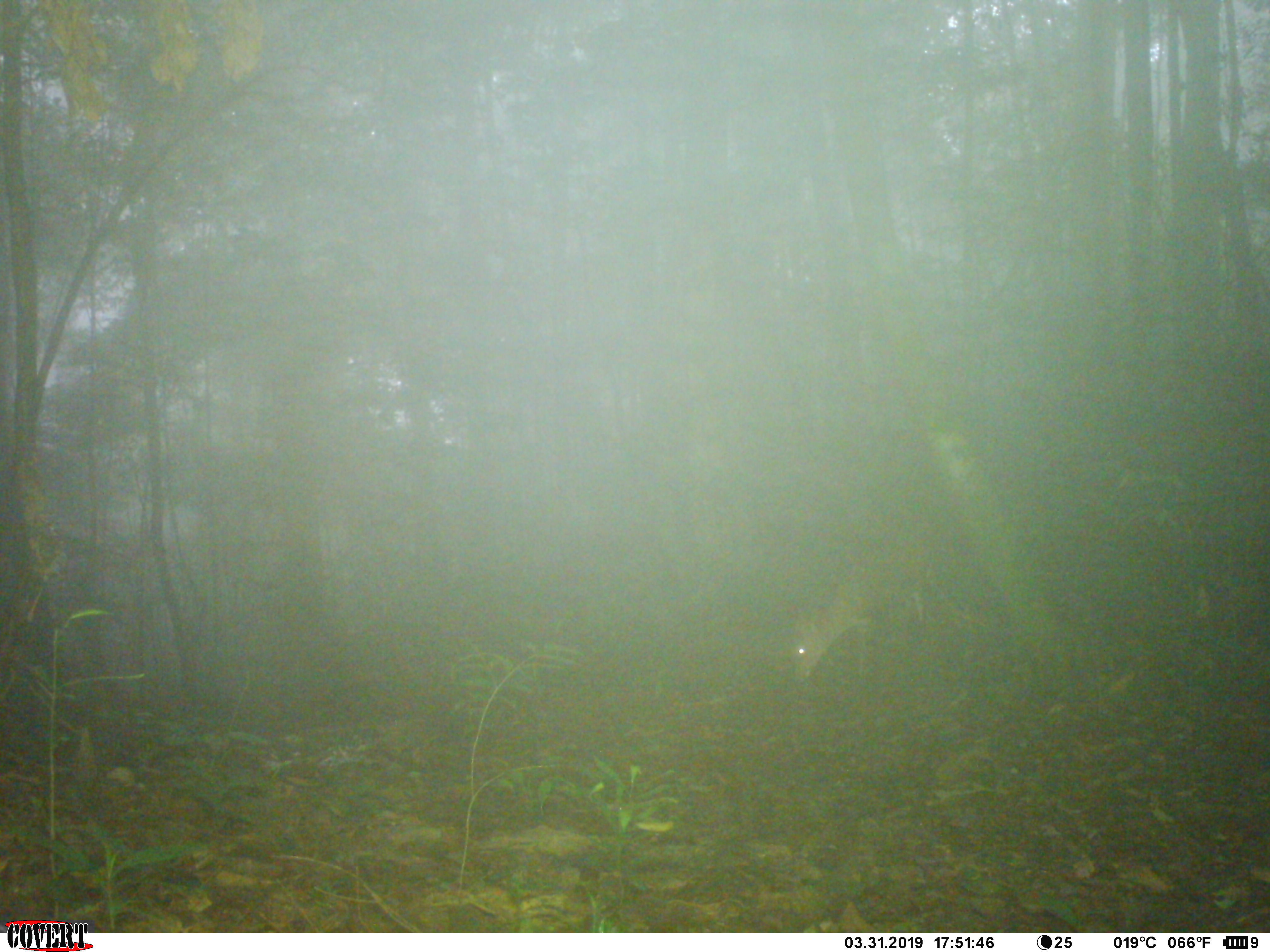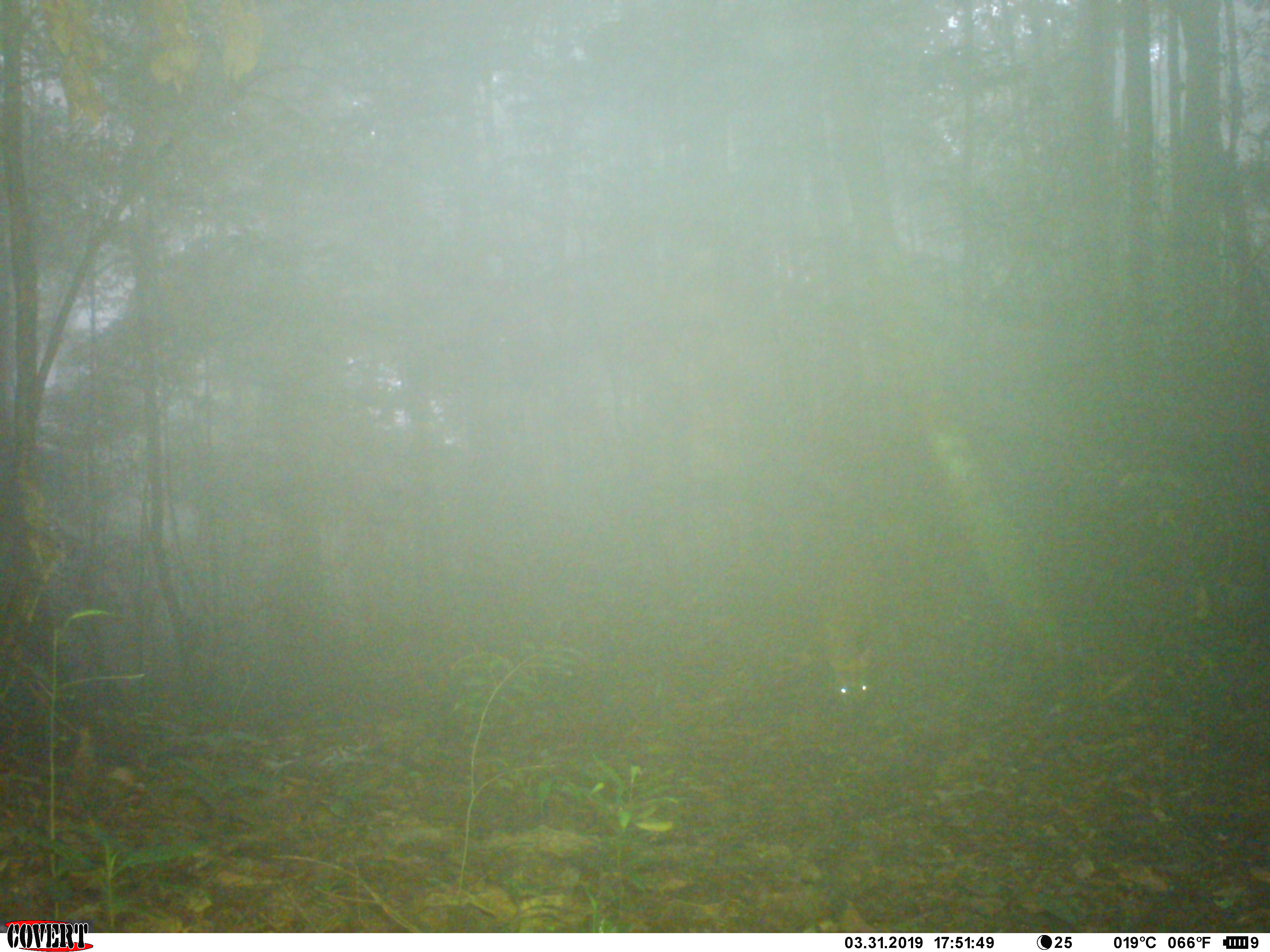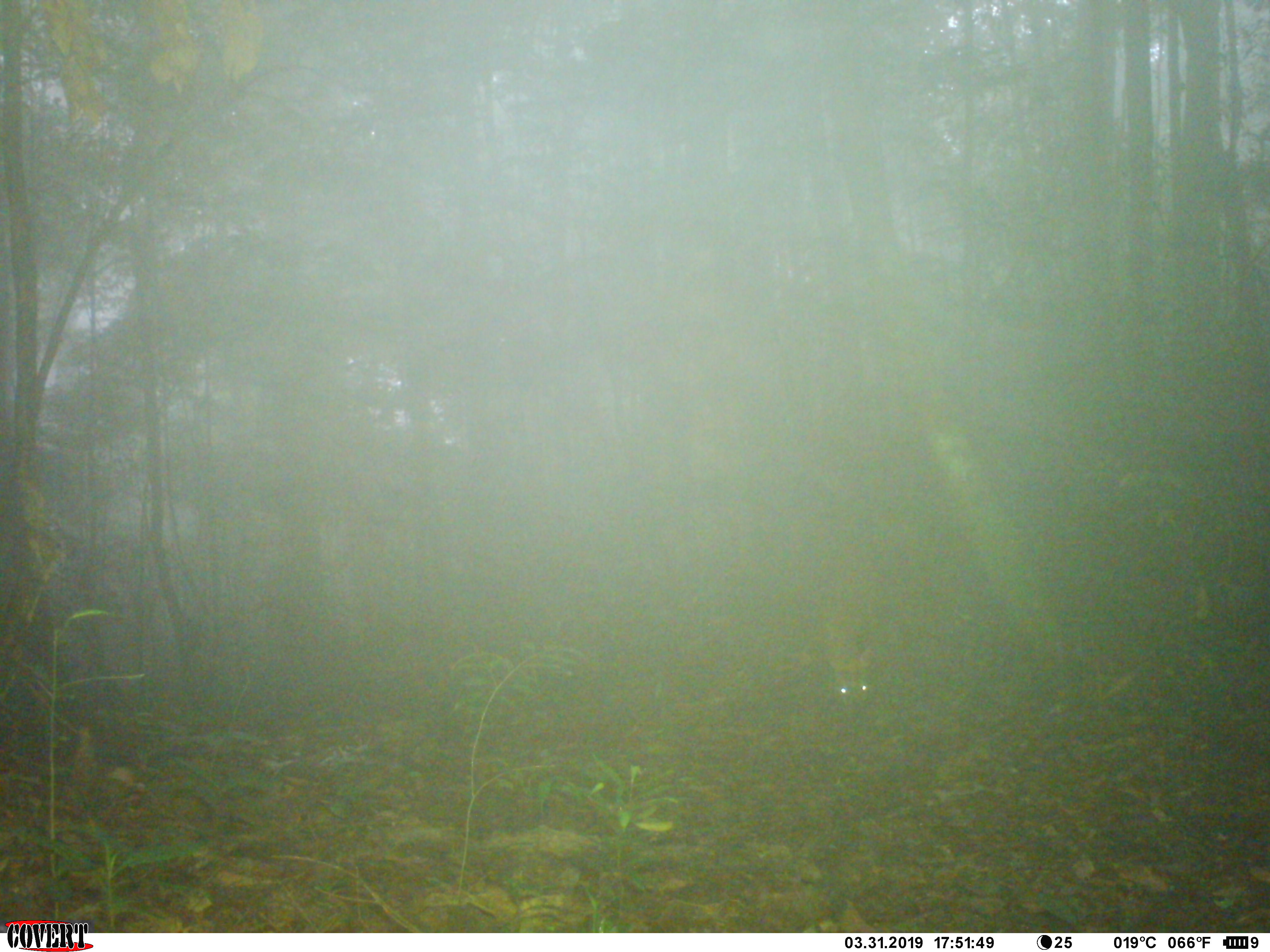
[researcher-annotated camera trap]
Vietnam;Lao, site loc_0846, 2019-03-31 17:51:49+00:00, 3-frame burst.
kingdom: Animalia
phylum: Chordata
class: Mammalia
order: Artiodactyla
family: Cervidae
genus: Muntiacus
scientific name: Muntiacus rooseveltorum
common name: roosevelt's muntjac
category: roosevelts muntjac group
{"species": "roosevelts muntjac group (roosevelt's muntjac) (Muntiacus rooseveltorum)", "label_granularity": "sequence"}